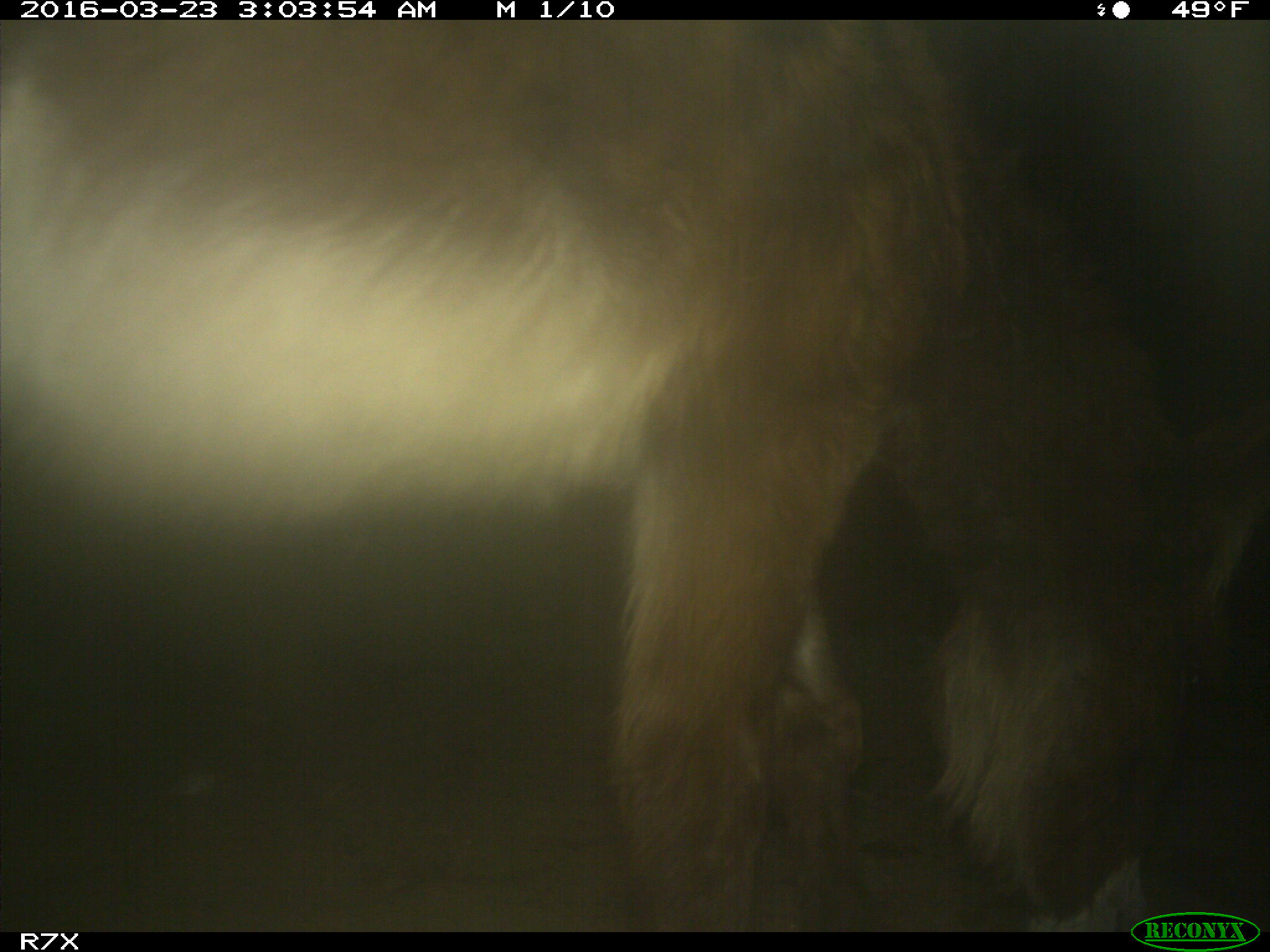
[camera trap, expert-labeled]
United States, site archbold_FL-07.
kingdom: Animalia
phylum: Chordata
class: Mammalia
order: Perissodactyla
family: Equidae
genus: Equus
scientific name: Equus africanus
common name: african wild ass